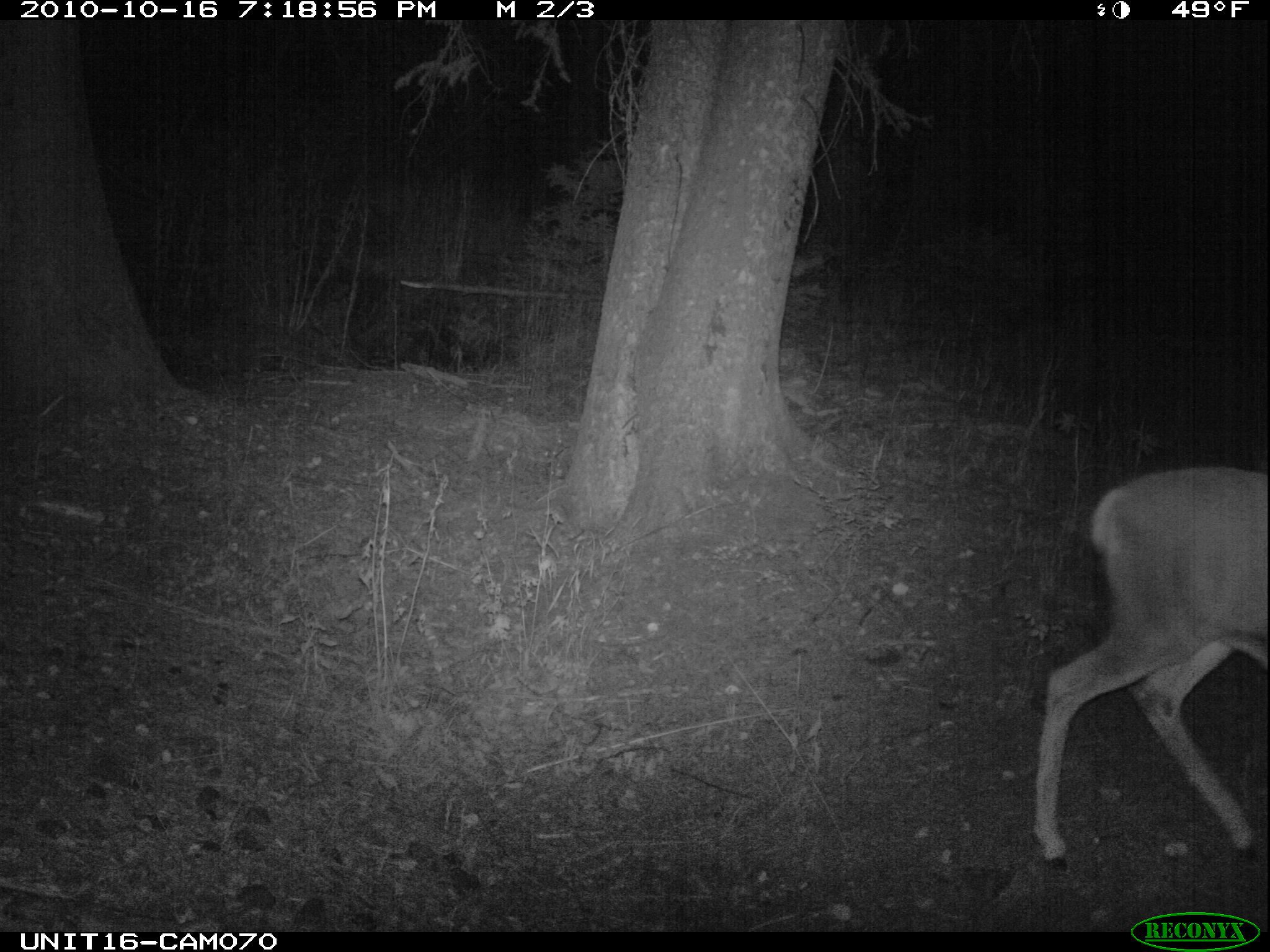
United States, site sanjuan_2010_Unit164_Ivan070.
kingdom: Animalia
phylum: Chordata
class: Mammalia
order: Artiodactyla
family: Cervidae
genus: Odocoileus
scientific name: Odocoileus hemionus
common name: mule deer